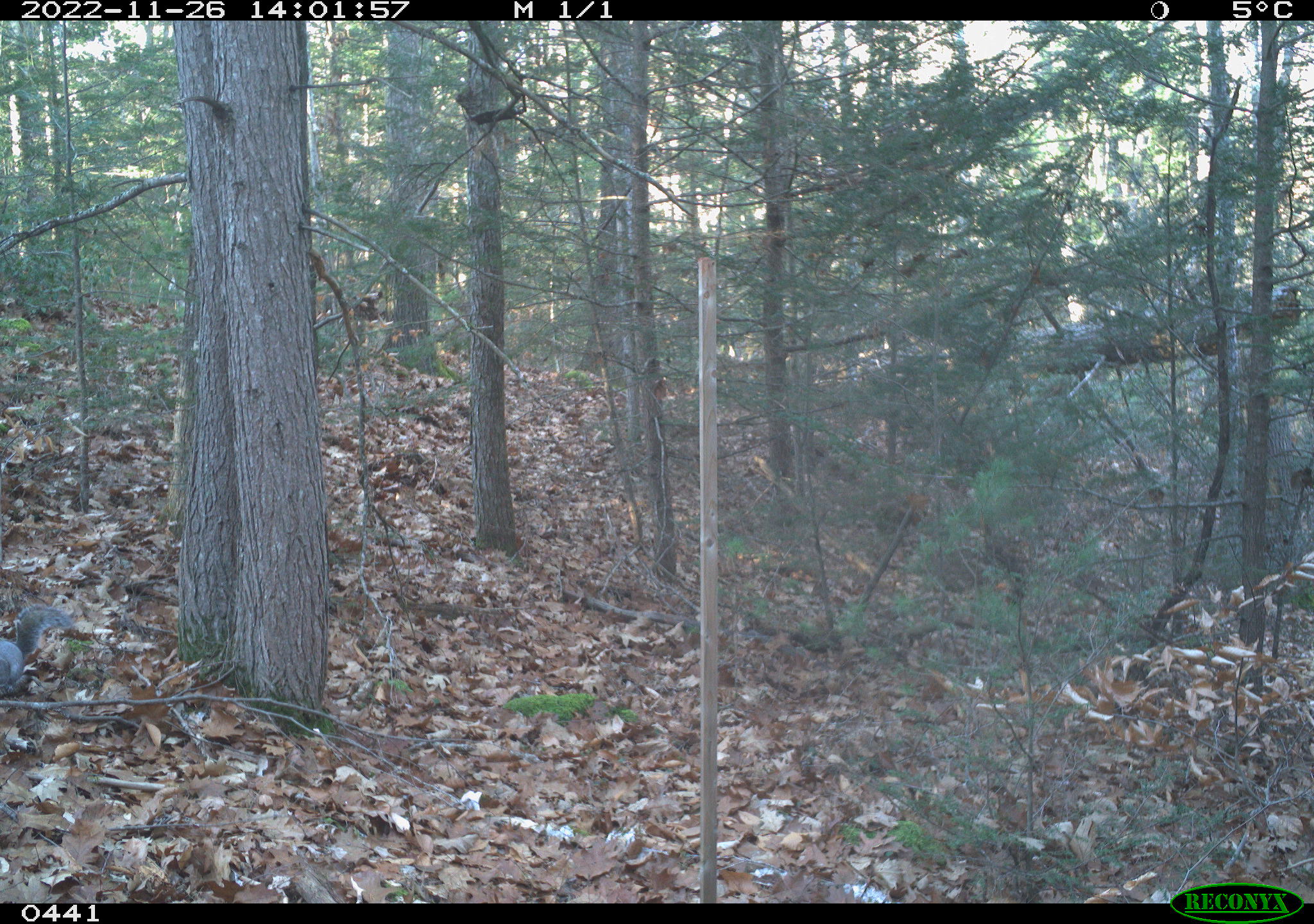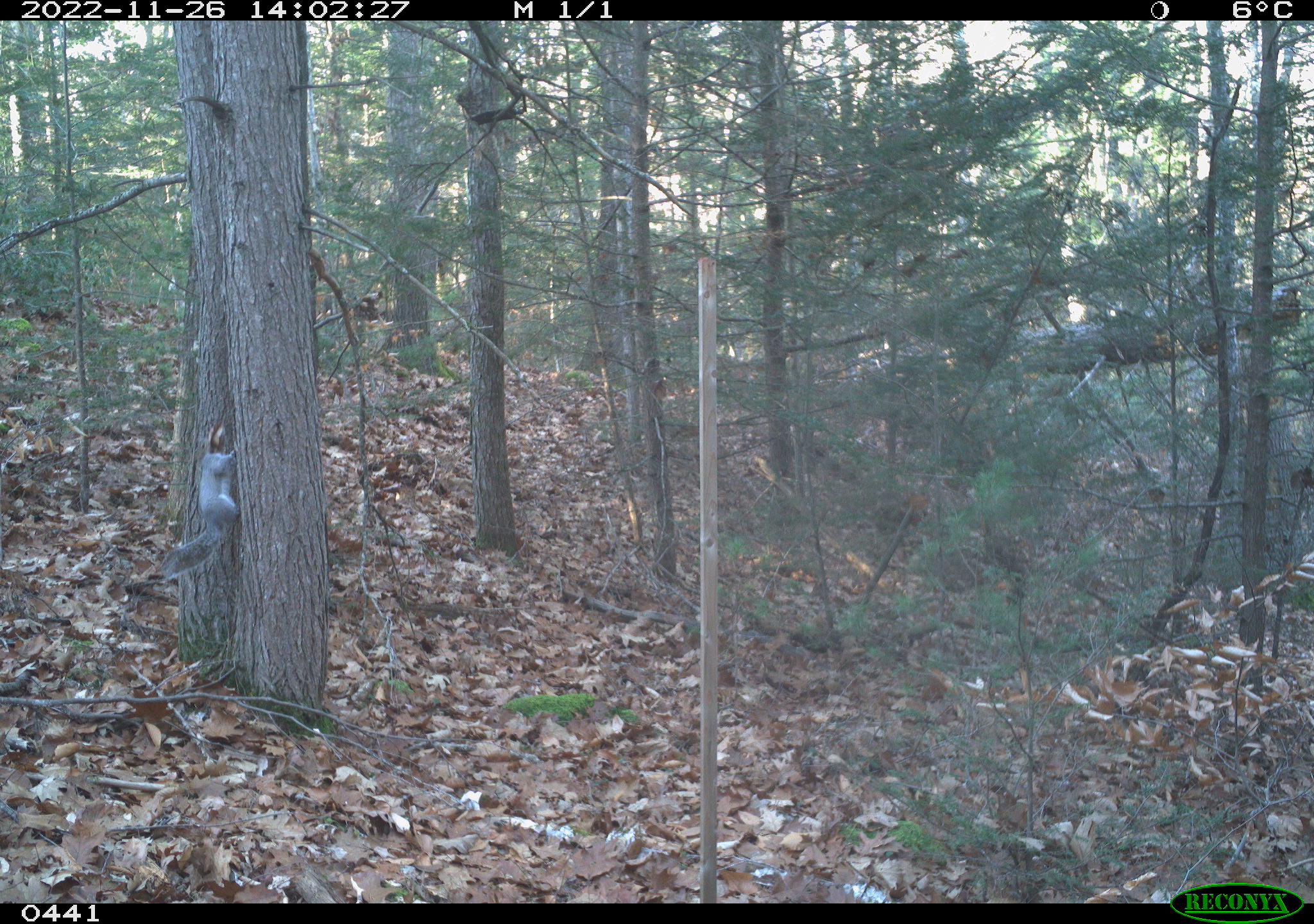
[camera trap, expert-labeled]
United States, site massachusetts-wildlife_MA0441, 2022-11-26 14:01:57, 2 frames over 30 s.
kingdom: Animalia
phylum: Chordata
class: Mammalia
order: Rodentia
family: Sciuridae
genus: Sciurus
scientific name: Sciurus carolinensis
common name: gray squirrel